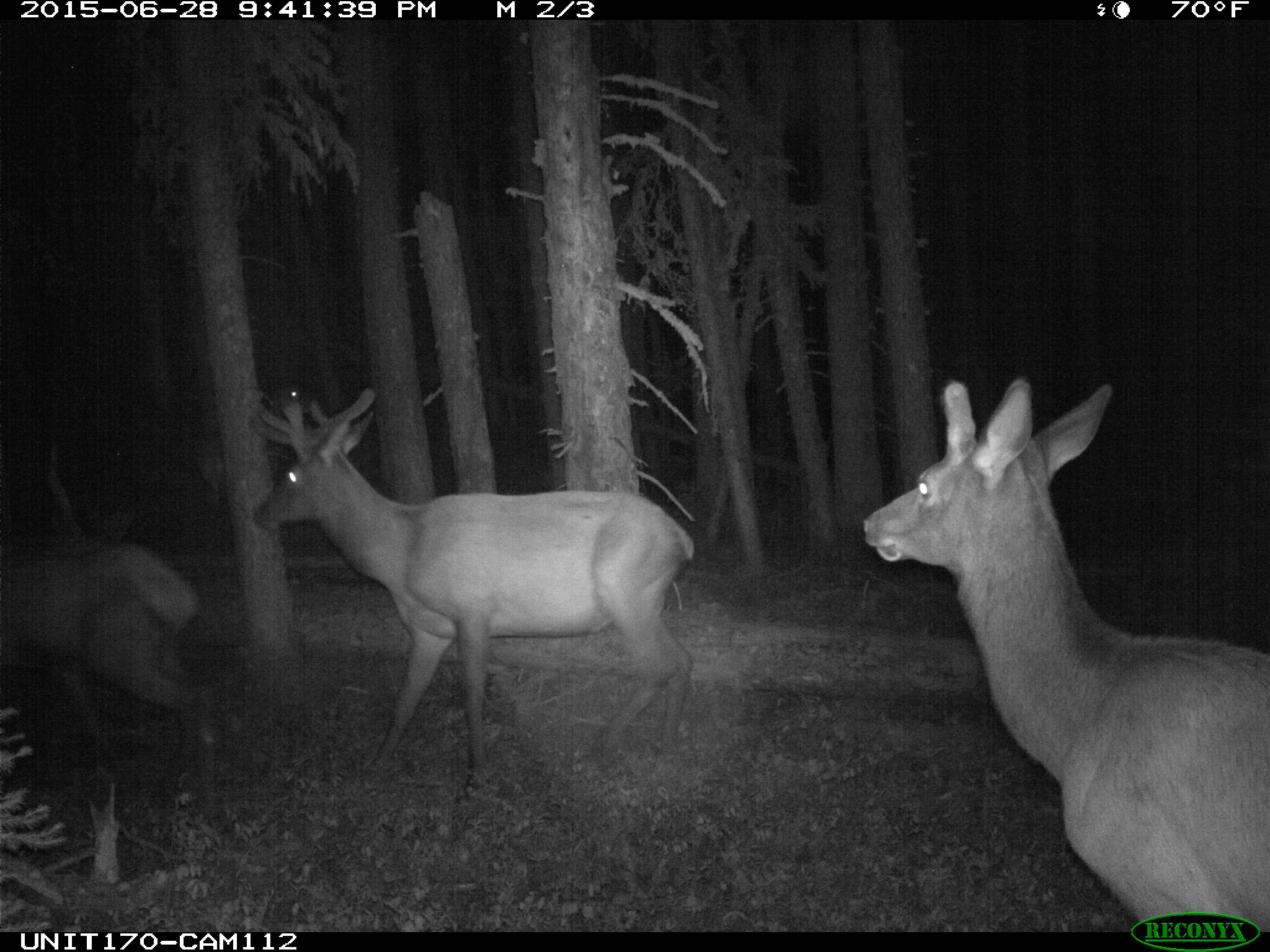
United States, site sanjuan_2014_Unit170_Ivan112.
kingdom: Animalia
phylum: Chordata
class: Mammalia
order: Artiodactyla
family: Cervidae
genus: Cervus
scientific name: Cervus elaphus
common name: red deer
Cervus elaphus (red deer).